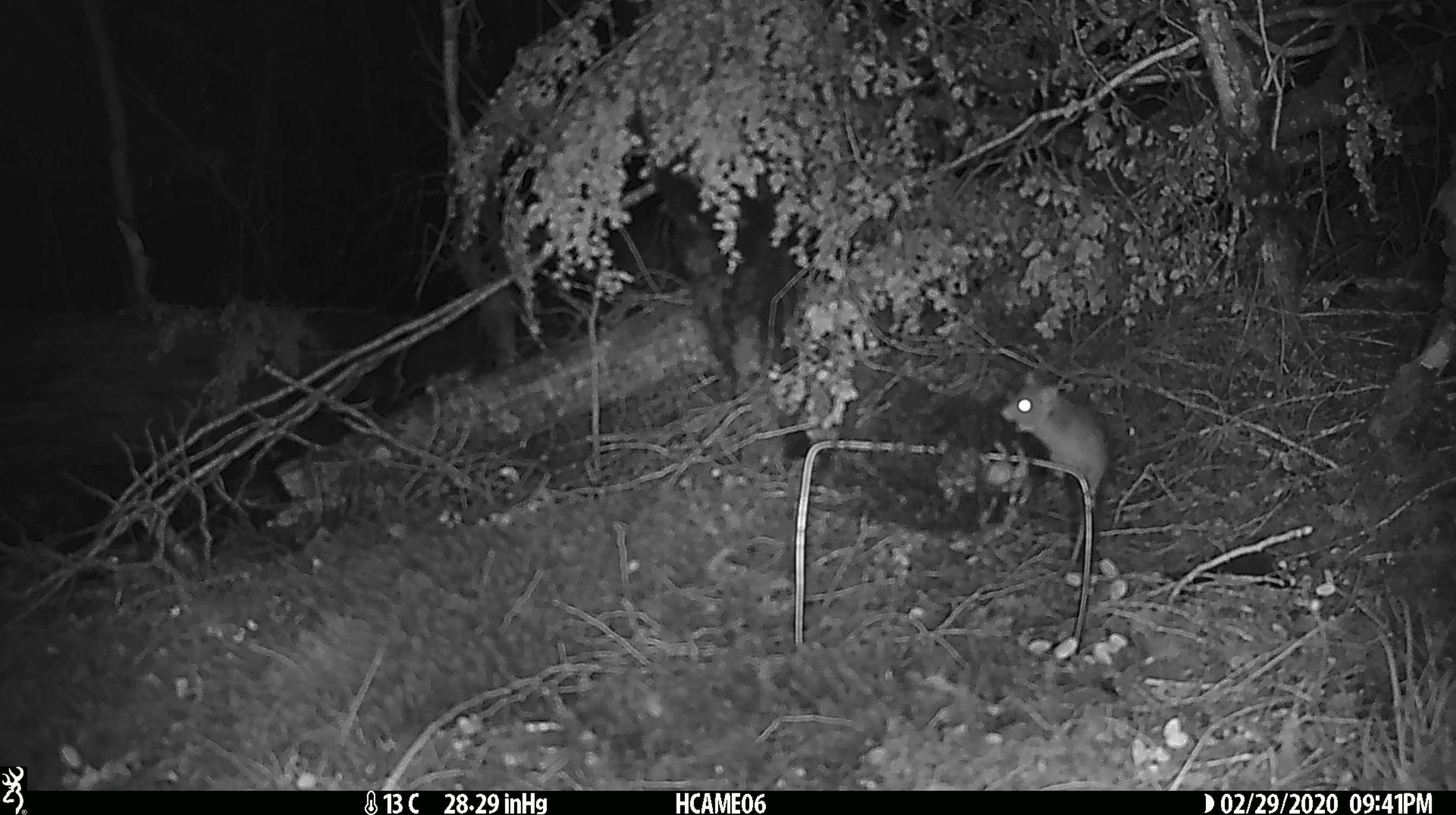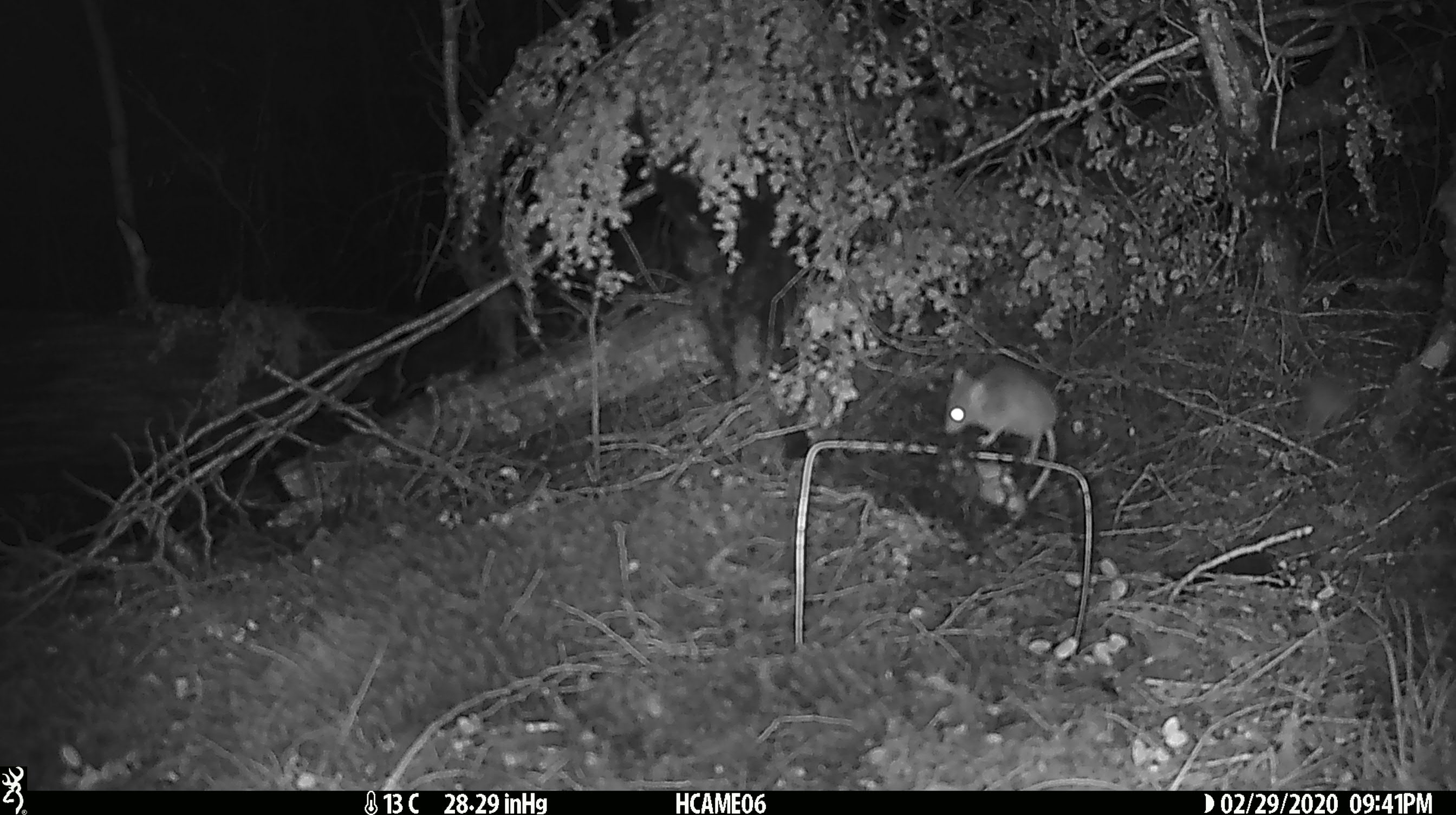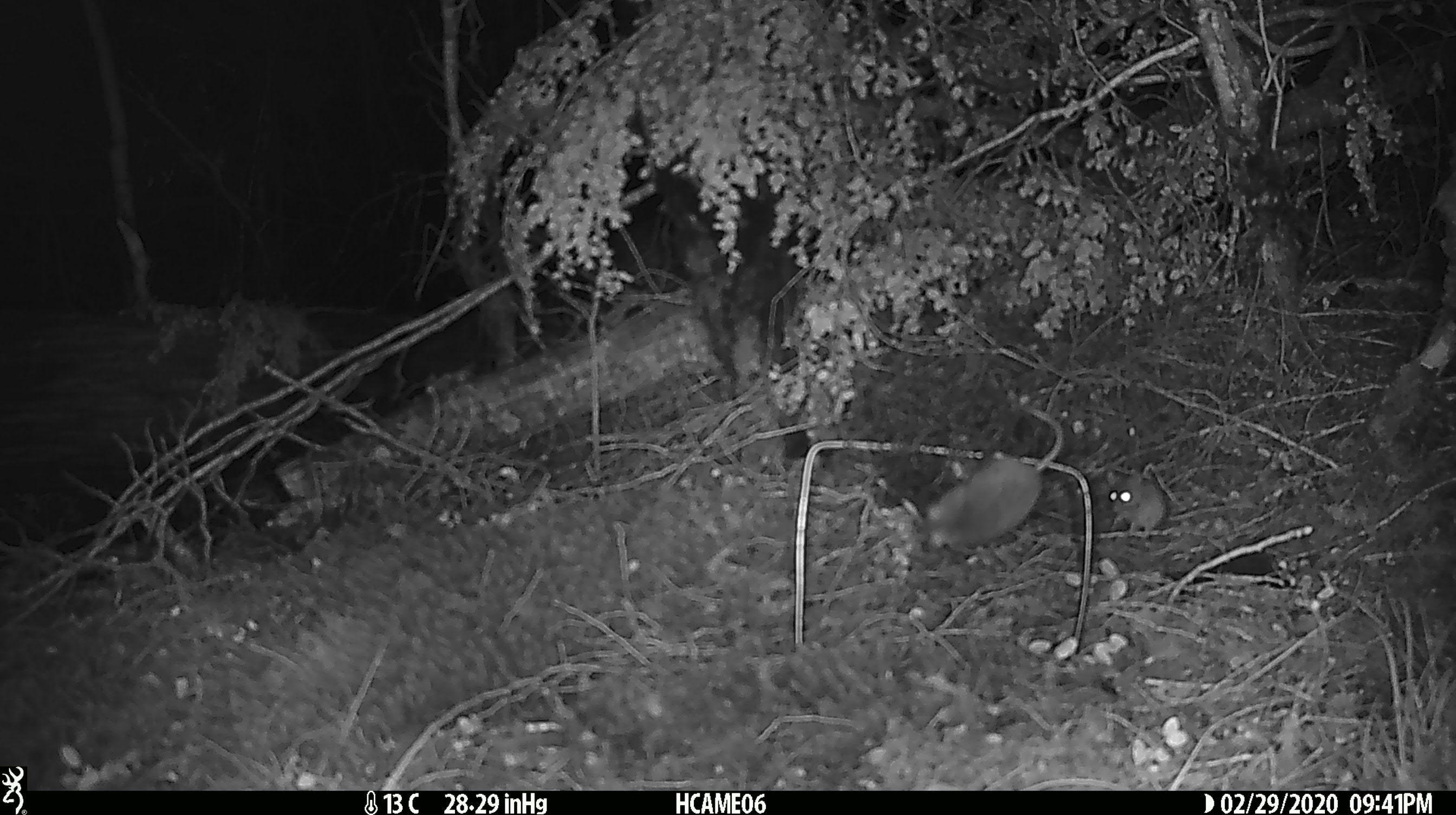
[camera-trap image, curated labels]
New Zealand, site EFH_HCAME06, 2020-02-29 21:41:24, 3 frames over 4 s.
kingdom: Animalia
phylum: Chordata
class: Mammalia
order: Rodentia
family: Muridae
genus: Mus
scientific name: Mus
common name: mouse